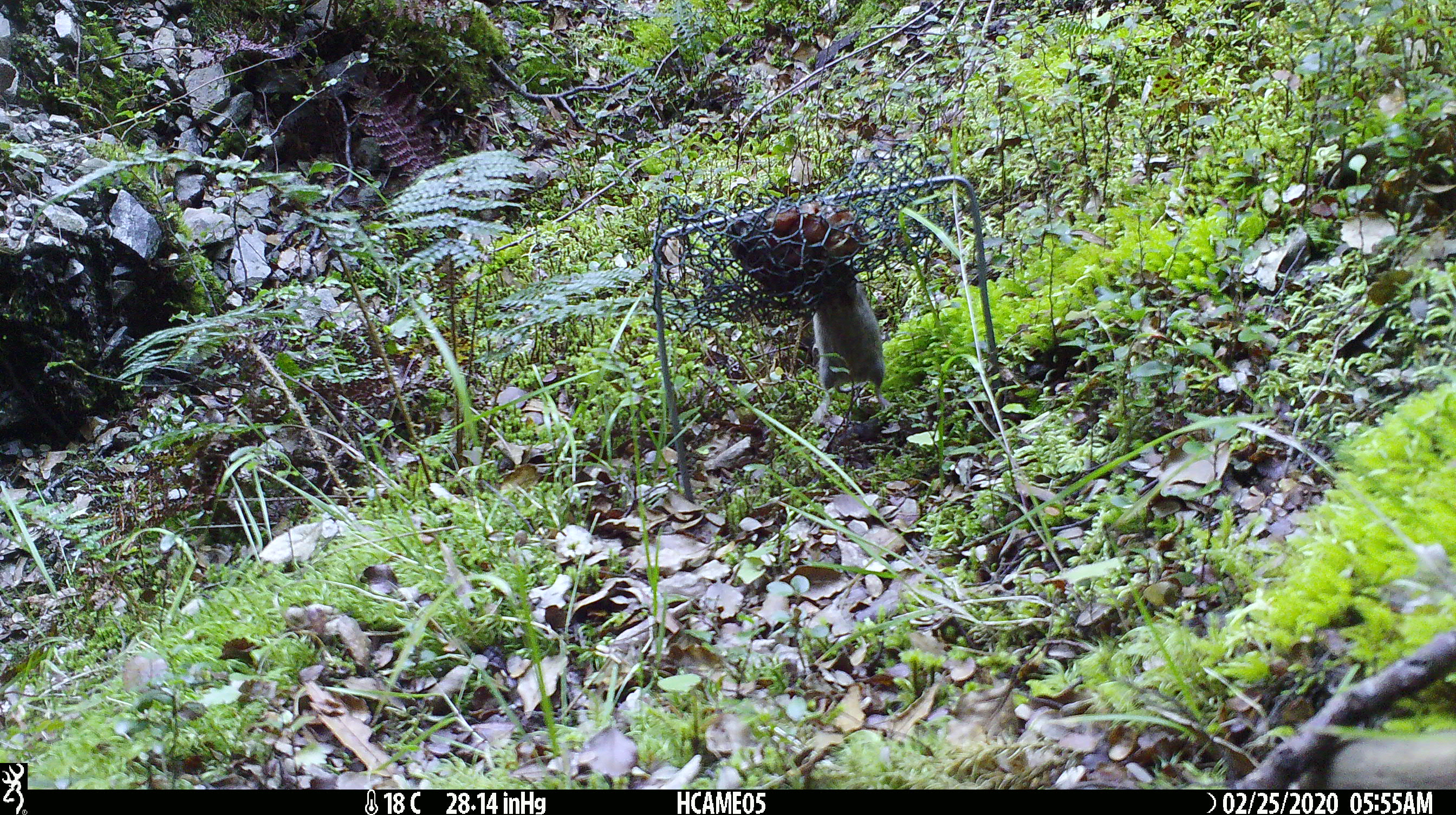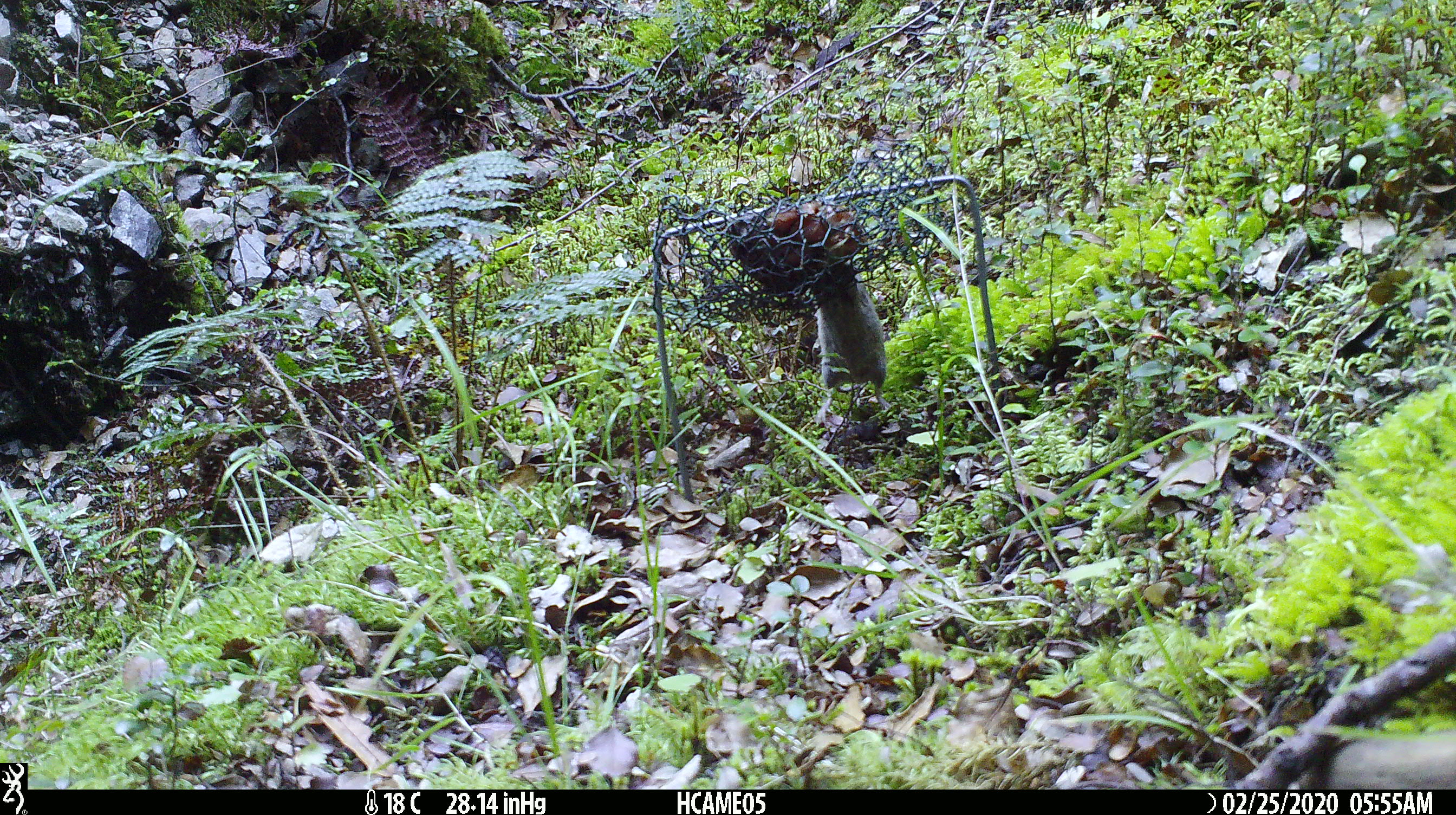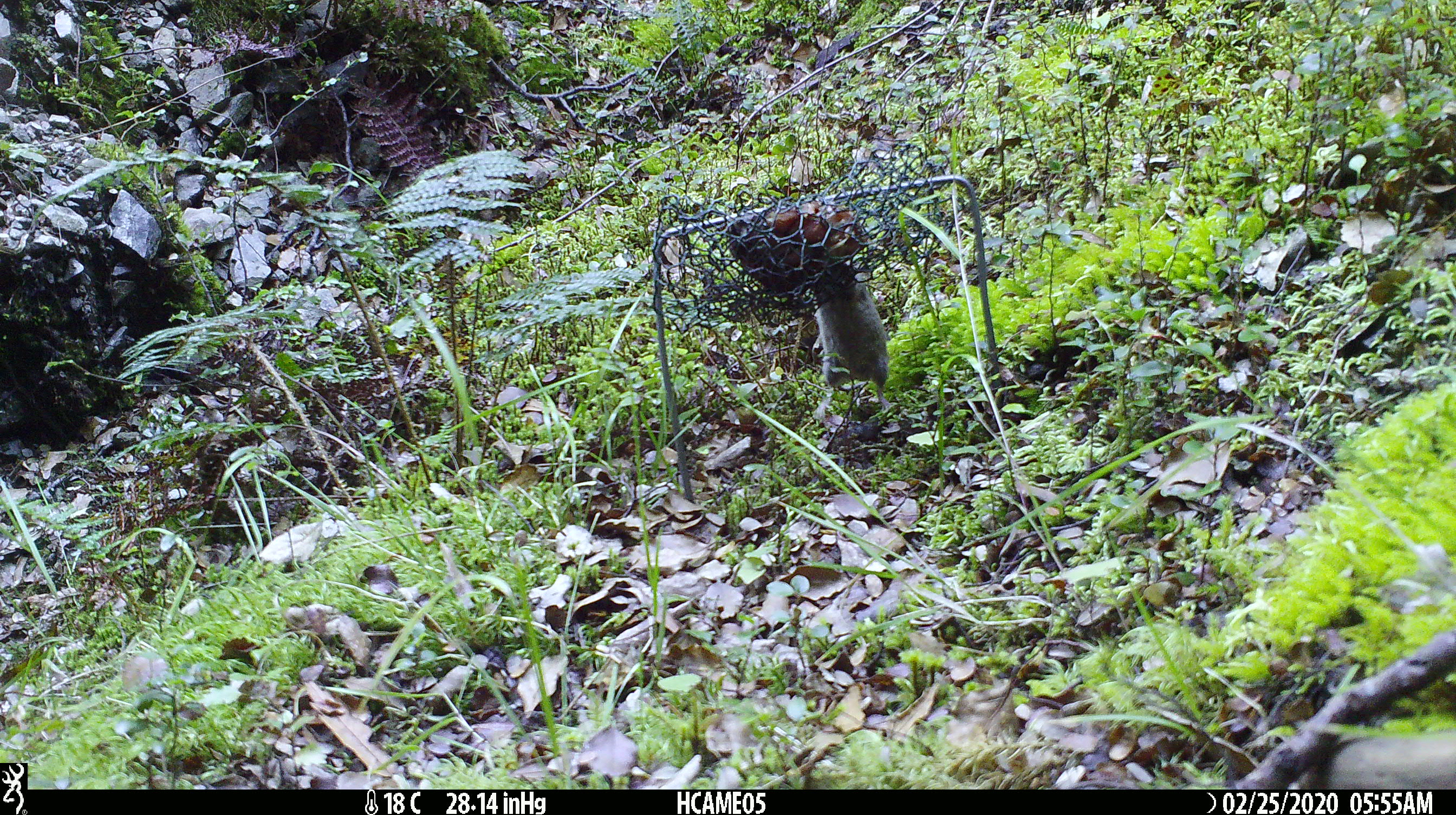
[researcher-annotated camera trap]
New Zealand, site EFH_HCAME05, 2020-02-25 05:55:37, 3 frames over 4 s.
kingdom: Animalia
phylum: Chordata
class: Mammalia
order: Rodentia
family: Muridae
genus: Mus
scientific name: Mus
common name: mouse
Mouse (Mus).